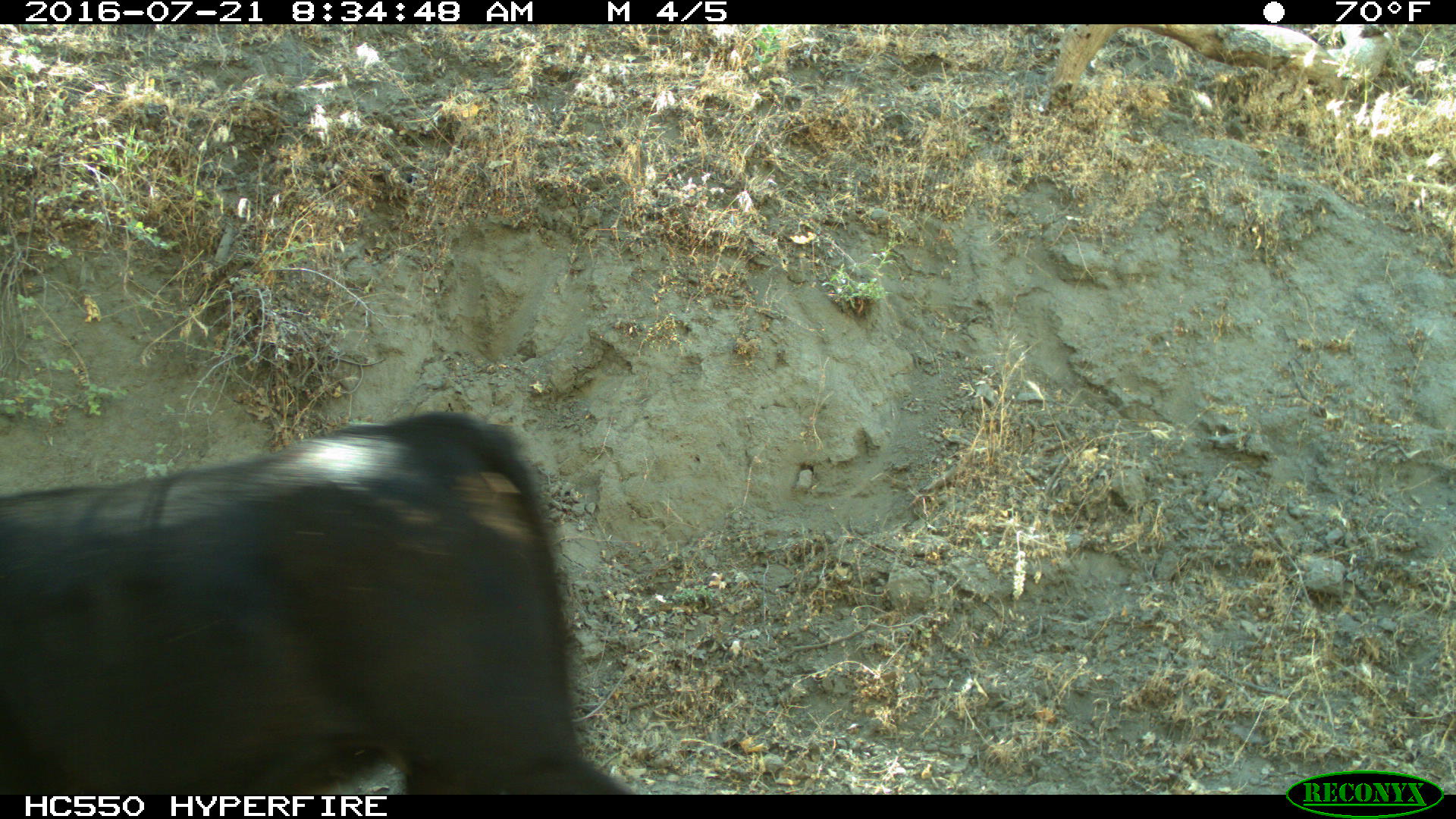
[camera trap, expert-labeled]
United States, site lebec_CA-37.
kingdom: Animalia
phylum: Chordata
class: Mammalia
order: Artiodactyla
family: Bovidae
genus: Bos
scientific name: Bos taurus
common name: domestic cow